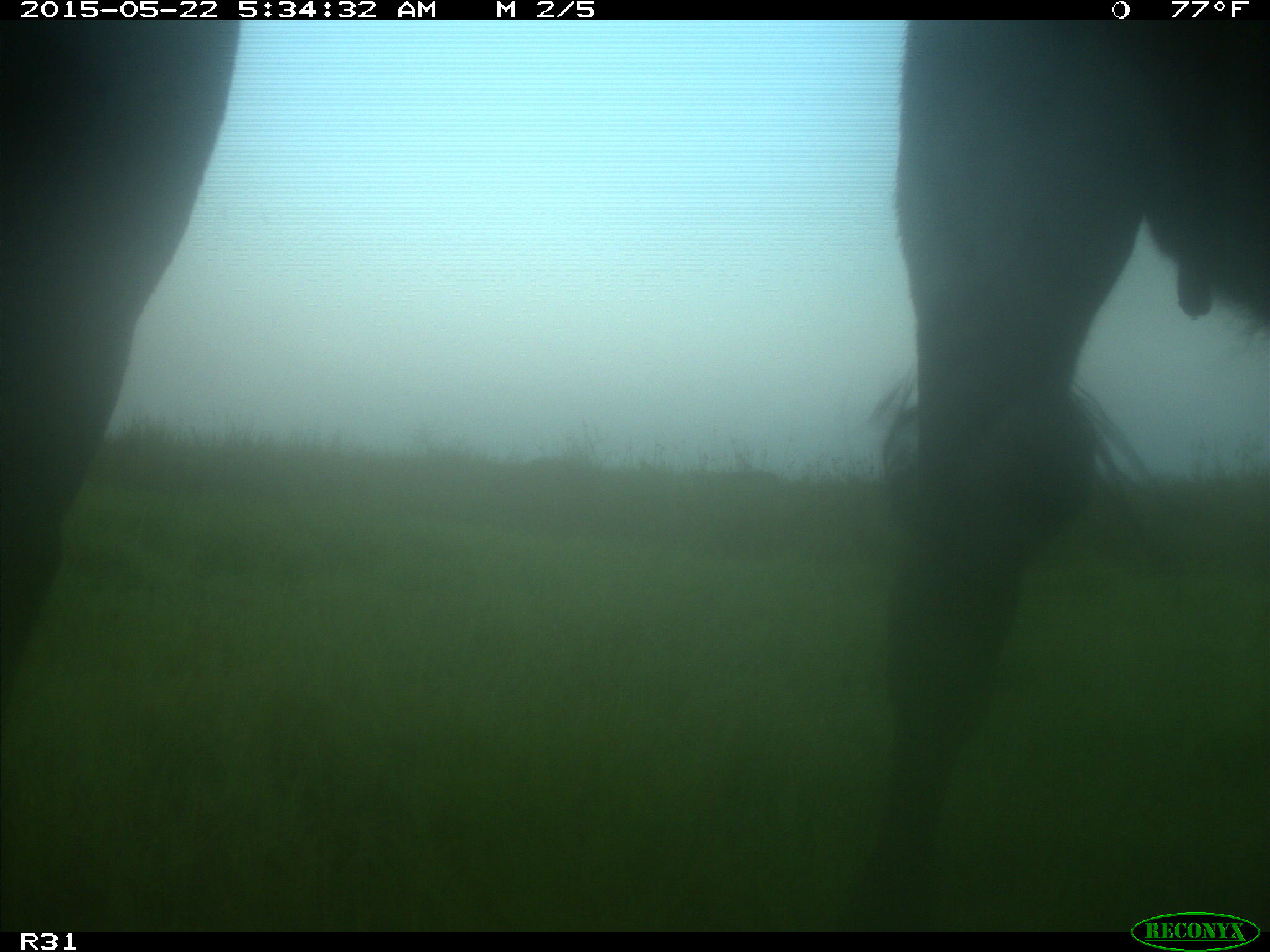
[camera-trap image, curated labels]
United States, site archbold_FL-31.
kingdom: Animalia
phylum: Chordata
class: Mammalia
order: Artiodactyla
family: Bovidae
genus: Bos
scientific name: Bos taurus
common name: domestic cow